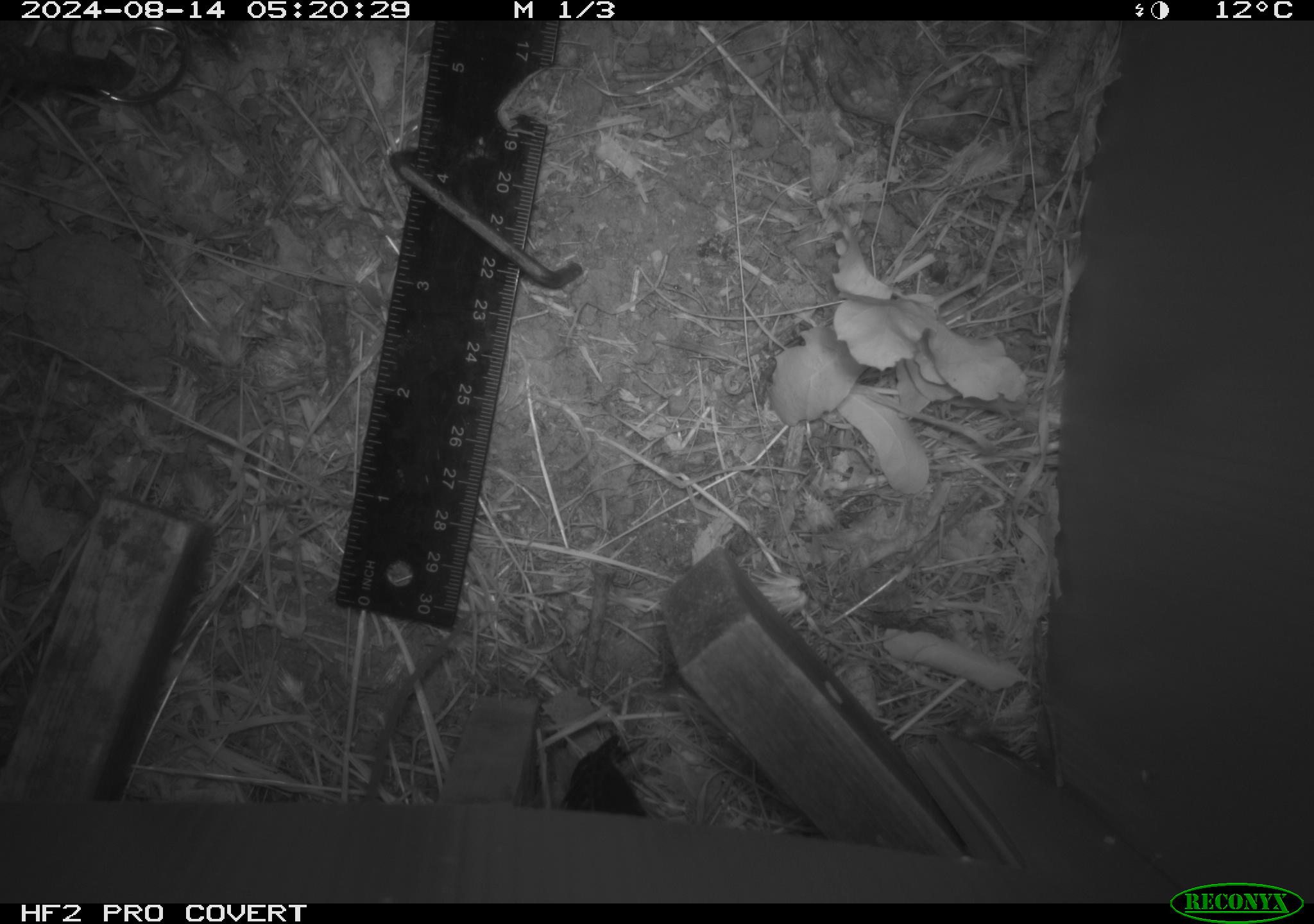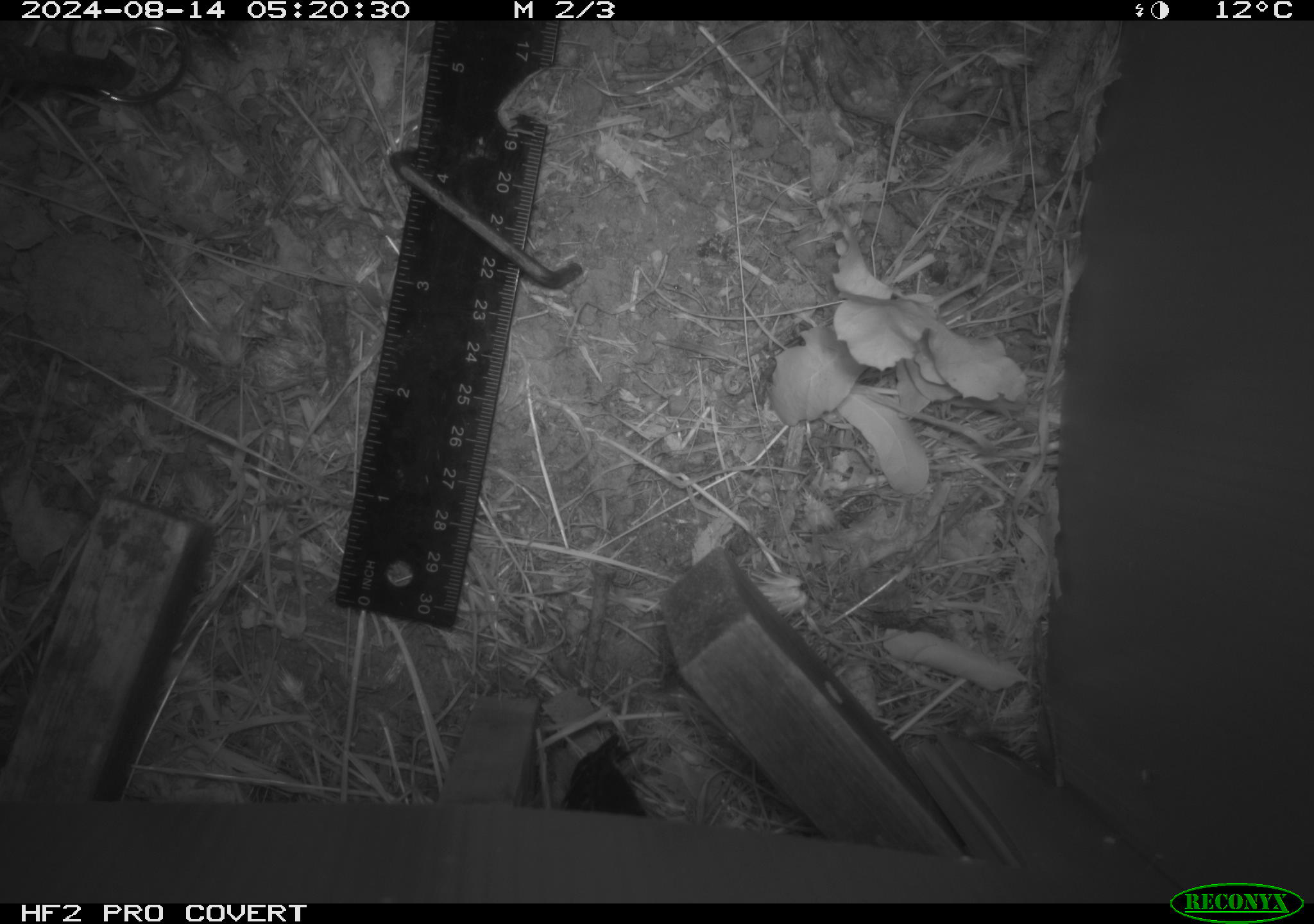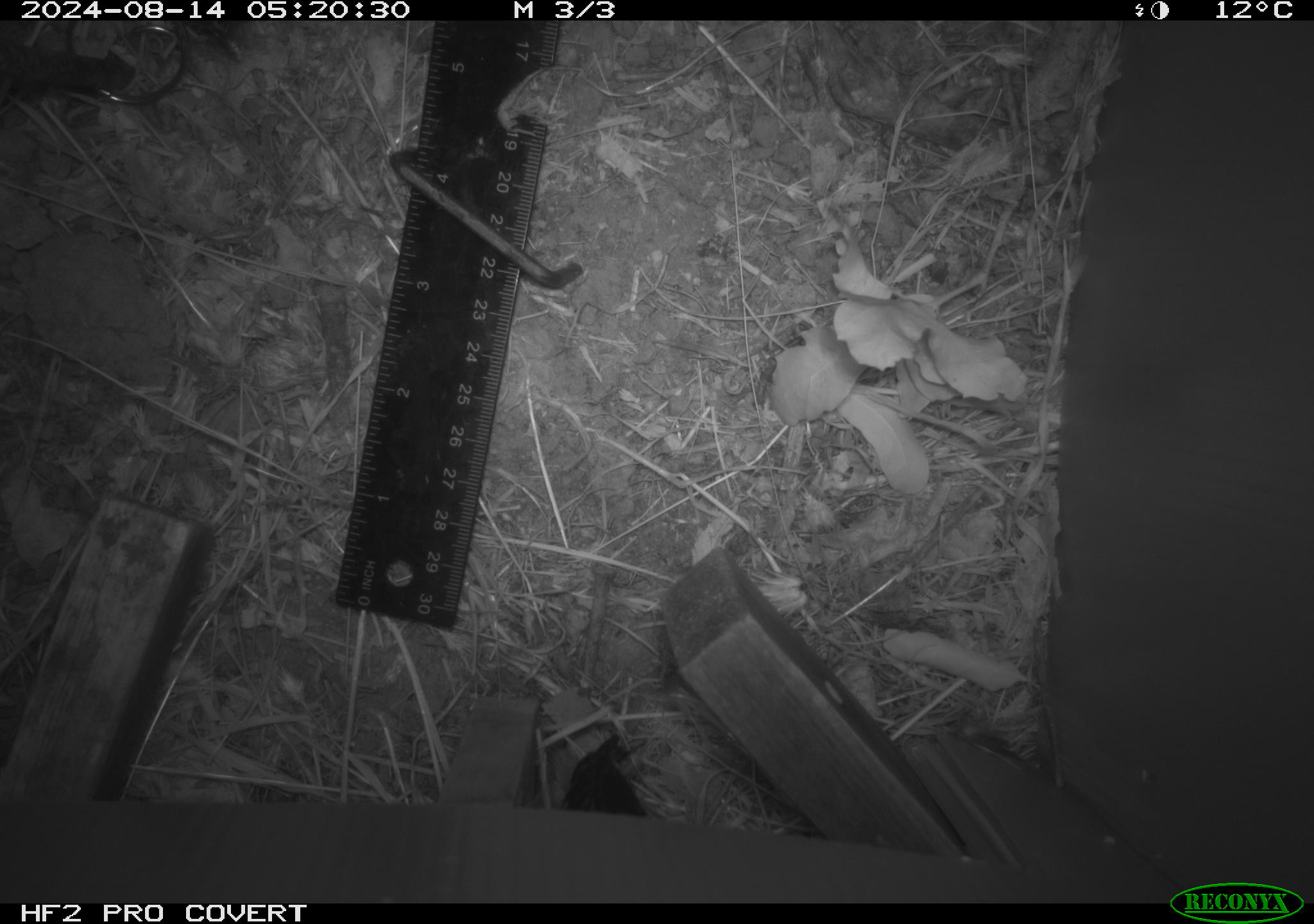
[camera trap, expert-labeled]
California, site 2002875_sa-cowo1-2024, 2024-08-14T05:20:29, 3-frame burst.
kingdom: Animalia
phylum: Chordata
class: Mammalia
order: Rodentia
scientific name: Rodentia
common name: rodent